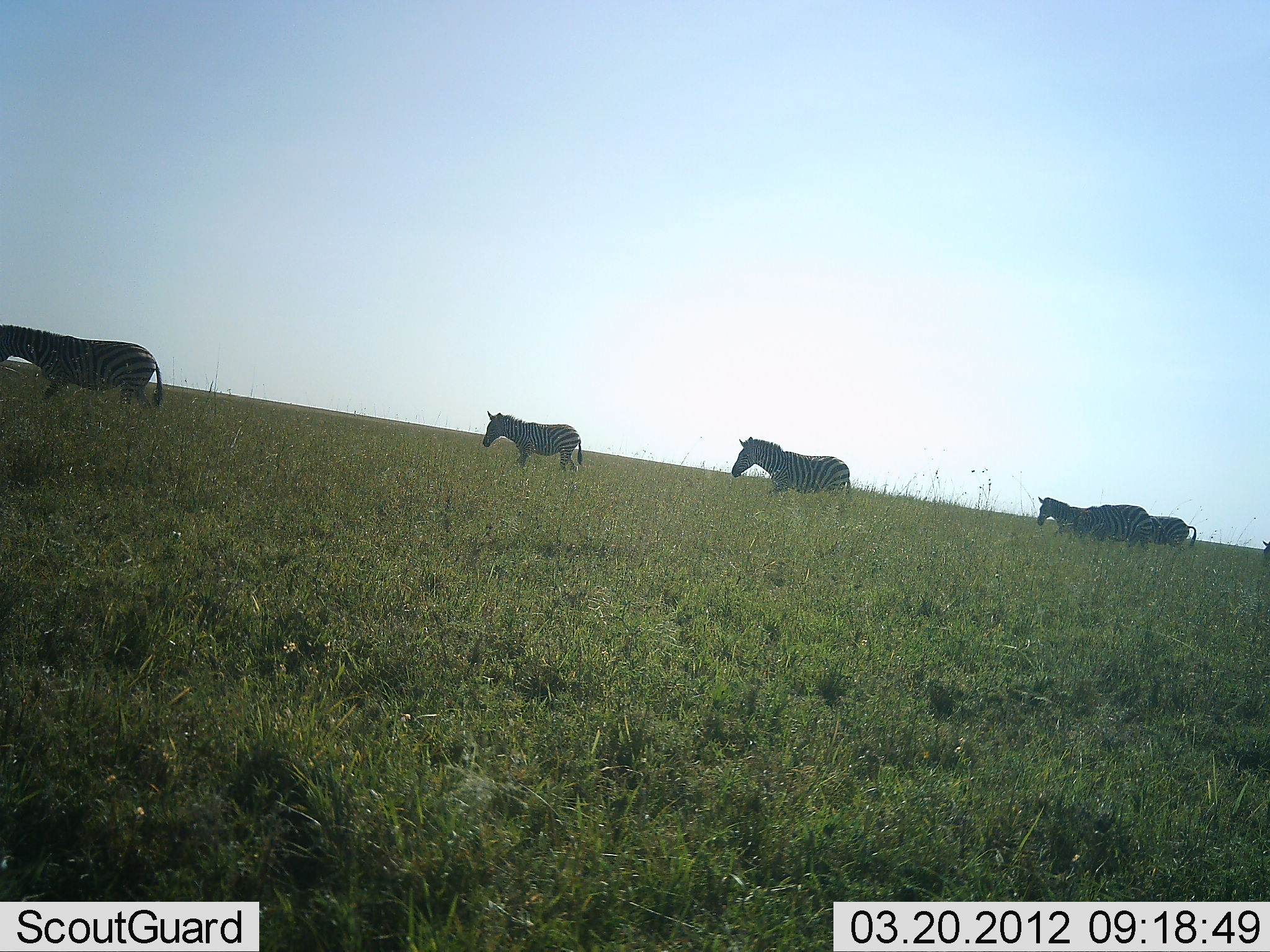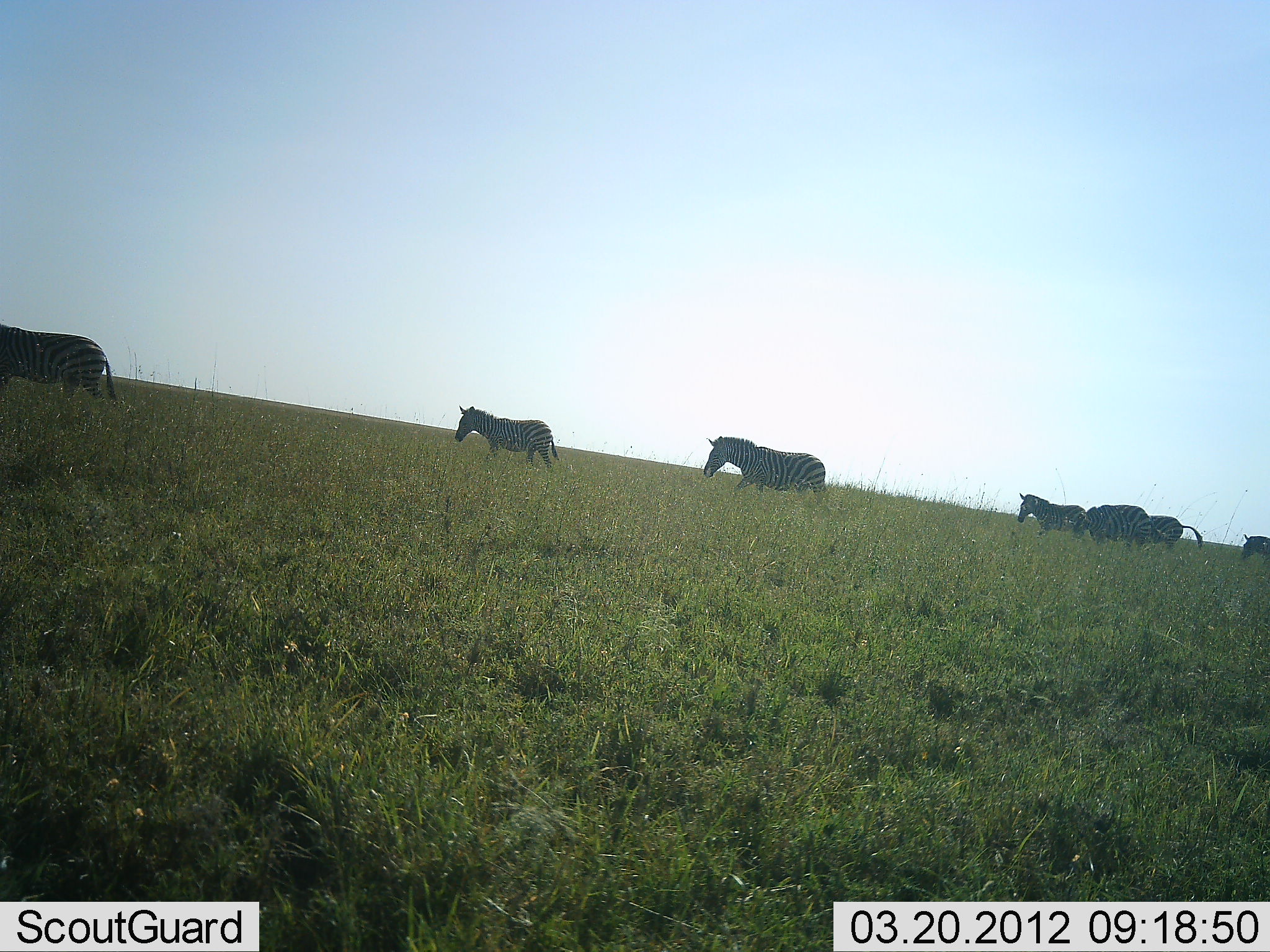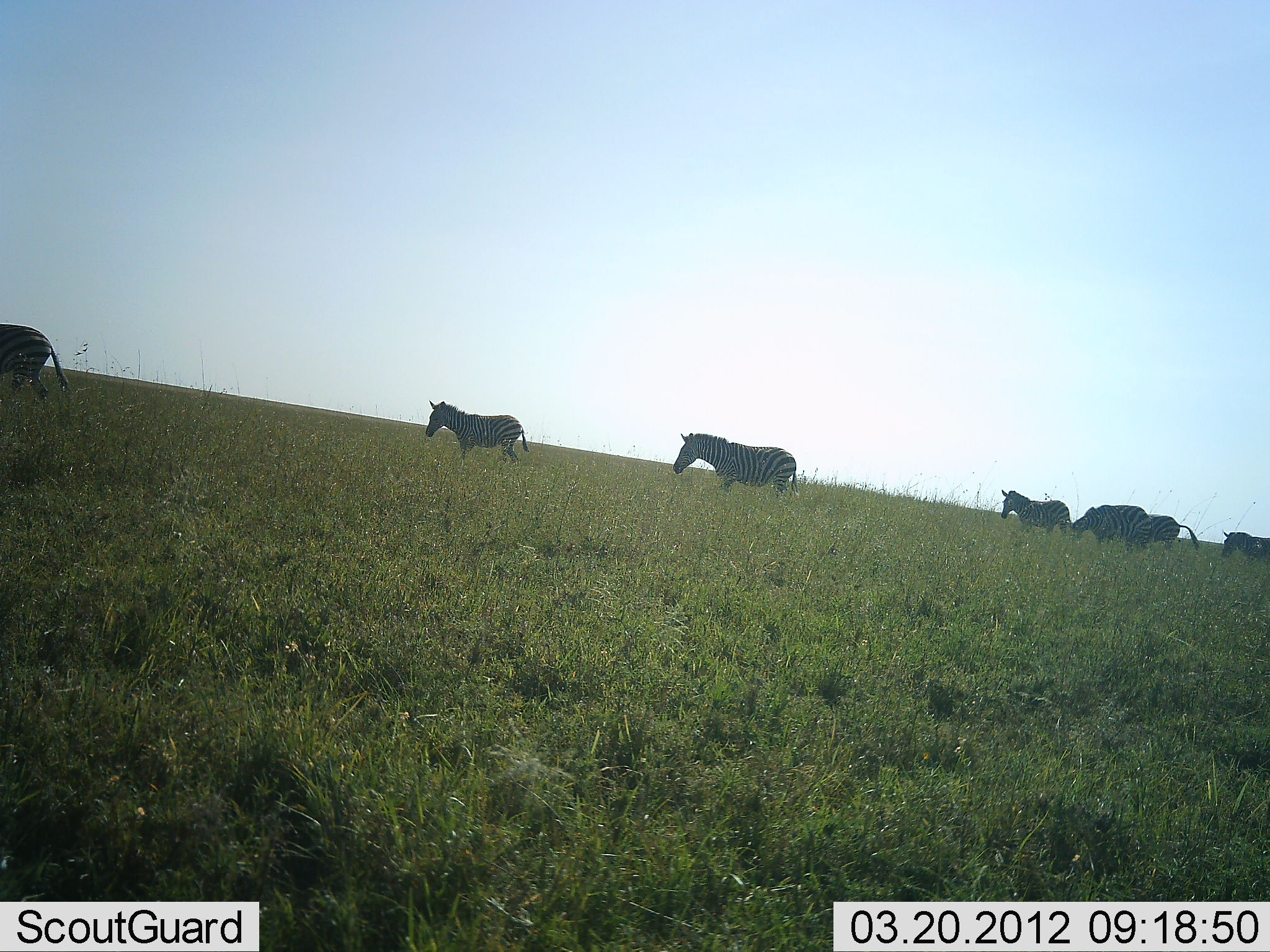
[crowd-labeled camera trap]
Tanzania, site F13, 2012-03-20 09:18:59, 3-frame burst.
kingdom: Animalia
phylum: Chordata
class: Mammalia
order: Perissodactyla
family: Equidae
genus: Equus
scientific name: Equus quagga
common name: plains zebra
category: zebra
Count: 7.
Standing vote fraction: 7%.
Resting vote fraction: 0%.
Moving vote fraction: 100%.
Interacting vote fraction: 0%.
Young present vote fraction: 4%.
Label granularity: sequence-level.